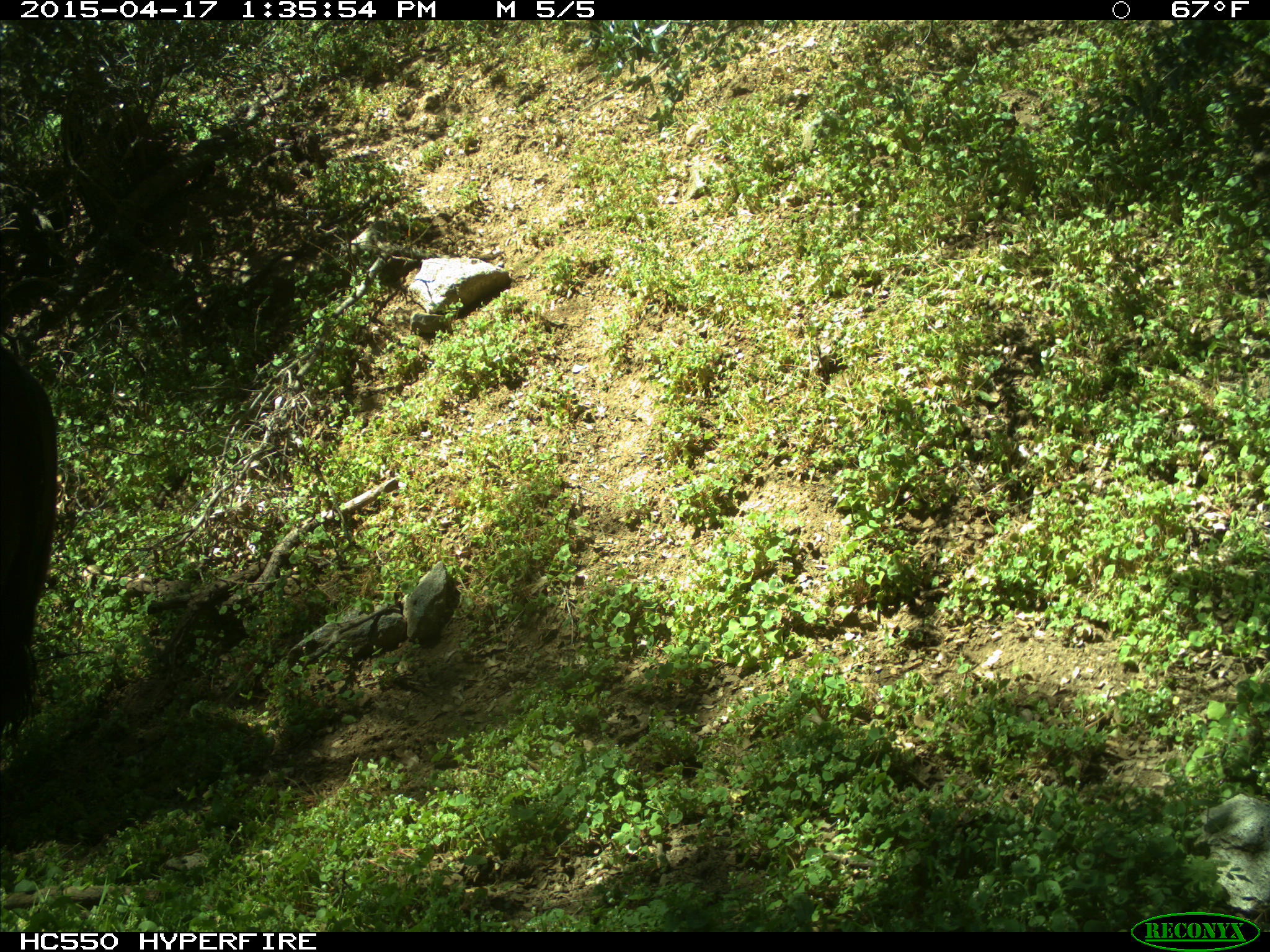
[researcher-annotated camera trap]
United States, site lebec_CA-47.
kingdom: Animalia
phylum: Chordata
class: Mammalia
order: Artiodactyla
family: Bovidae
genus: Bos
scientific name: Bos taurus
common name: domestic cow